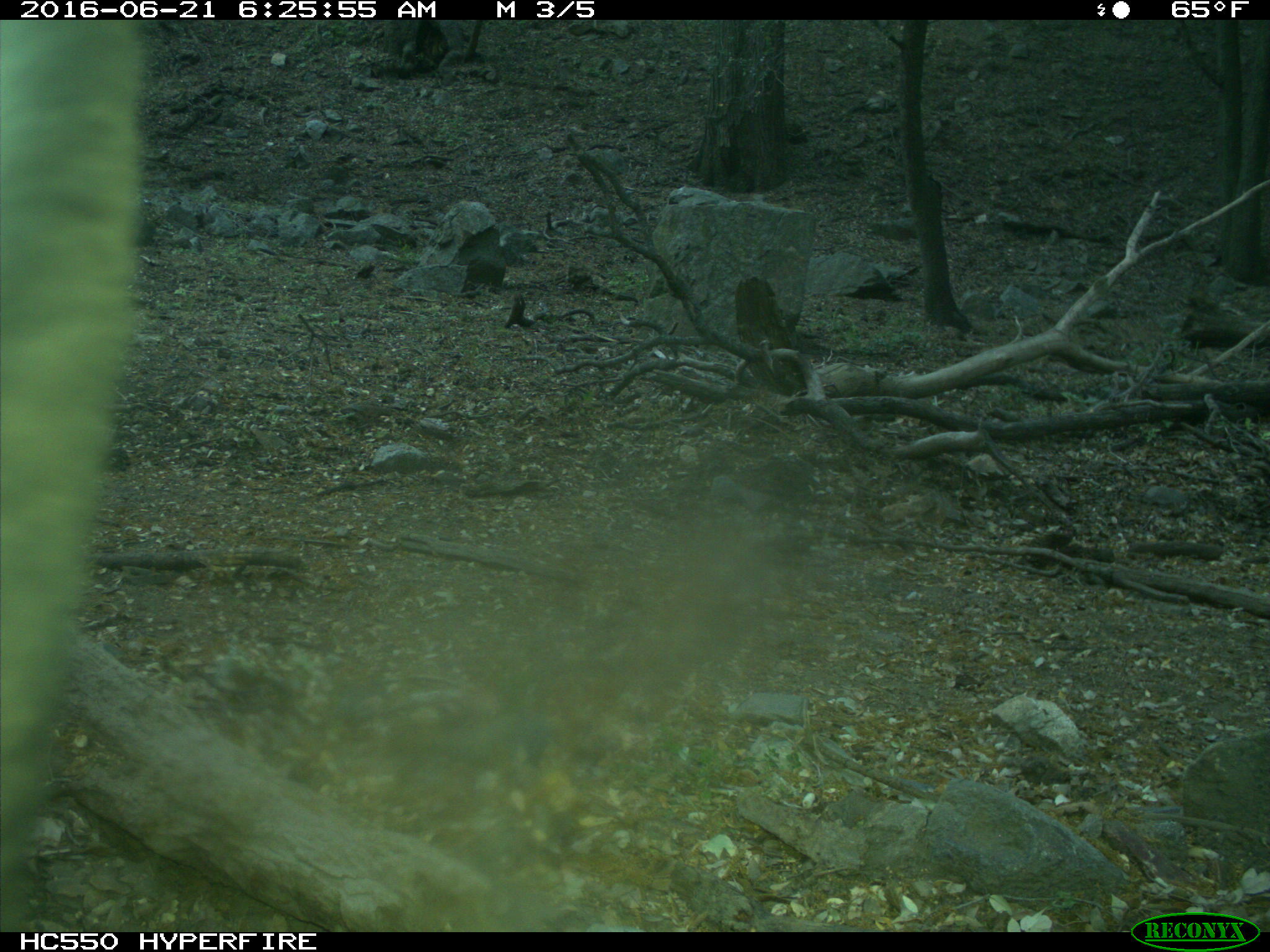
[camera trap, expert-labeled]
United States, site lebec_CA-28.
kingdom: Animalia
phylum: Chordata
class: Mammalia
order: Artiodactyla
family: Bovidae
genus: Bos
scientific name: Bos taurus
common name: domestic cow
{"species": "Bos taurus (domestic cow)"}